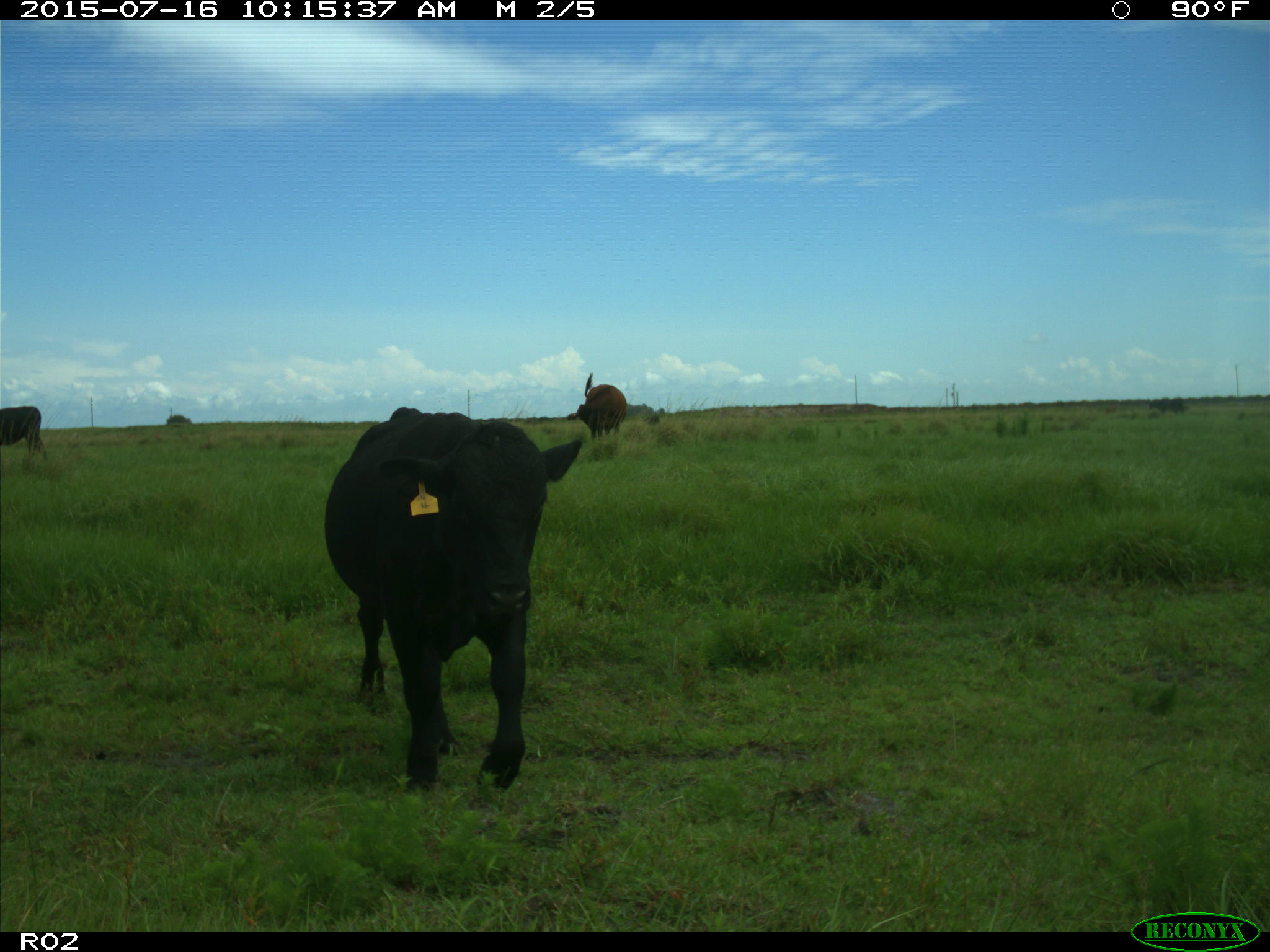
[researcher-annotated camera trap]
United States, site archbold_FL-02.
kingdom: Animalia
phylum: Chordata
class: Mammalia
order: Artiodactyla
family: Bovidae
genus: Bos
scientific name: Bos taurus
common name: domestic cow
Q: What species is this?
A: Bos taurus (domestic cow).